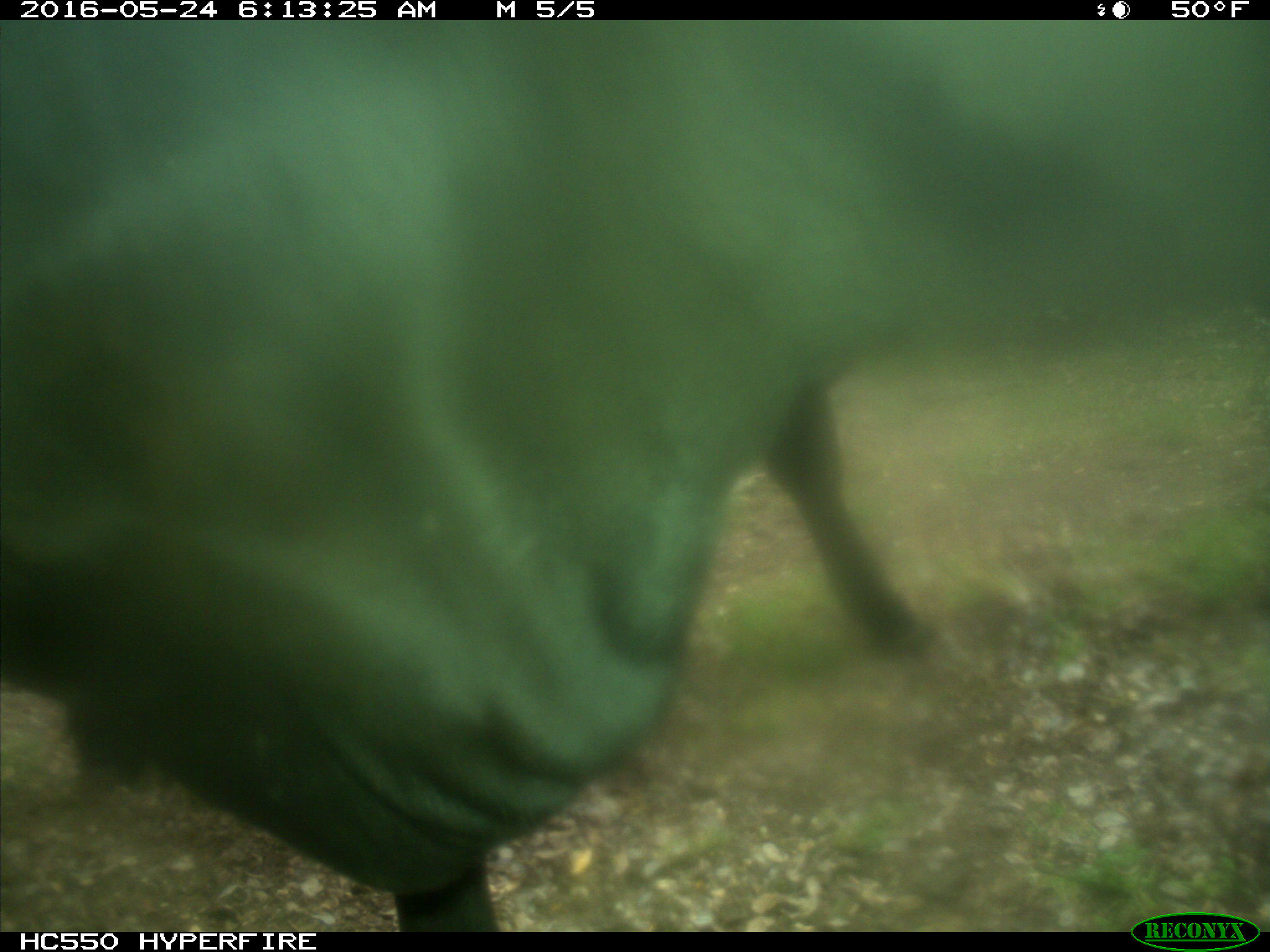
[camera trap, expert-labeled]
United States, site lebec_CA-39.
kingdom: Animalia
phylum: Chordata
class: Mammalia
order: Artiodactyla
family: Bovidae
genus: Bos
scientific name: Bos taurus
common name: domestic cow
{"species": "Bos taurus (domestic cow)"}